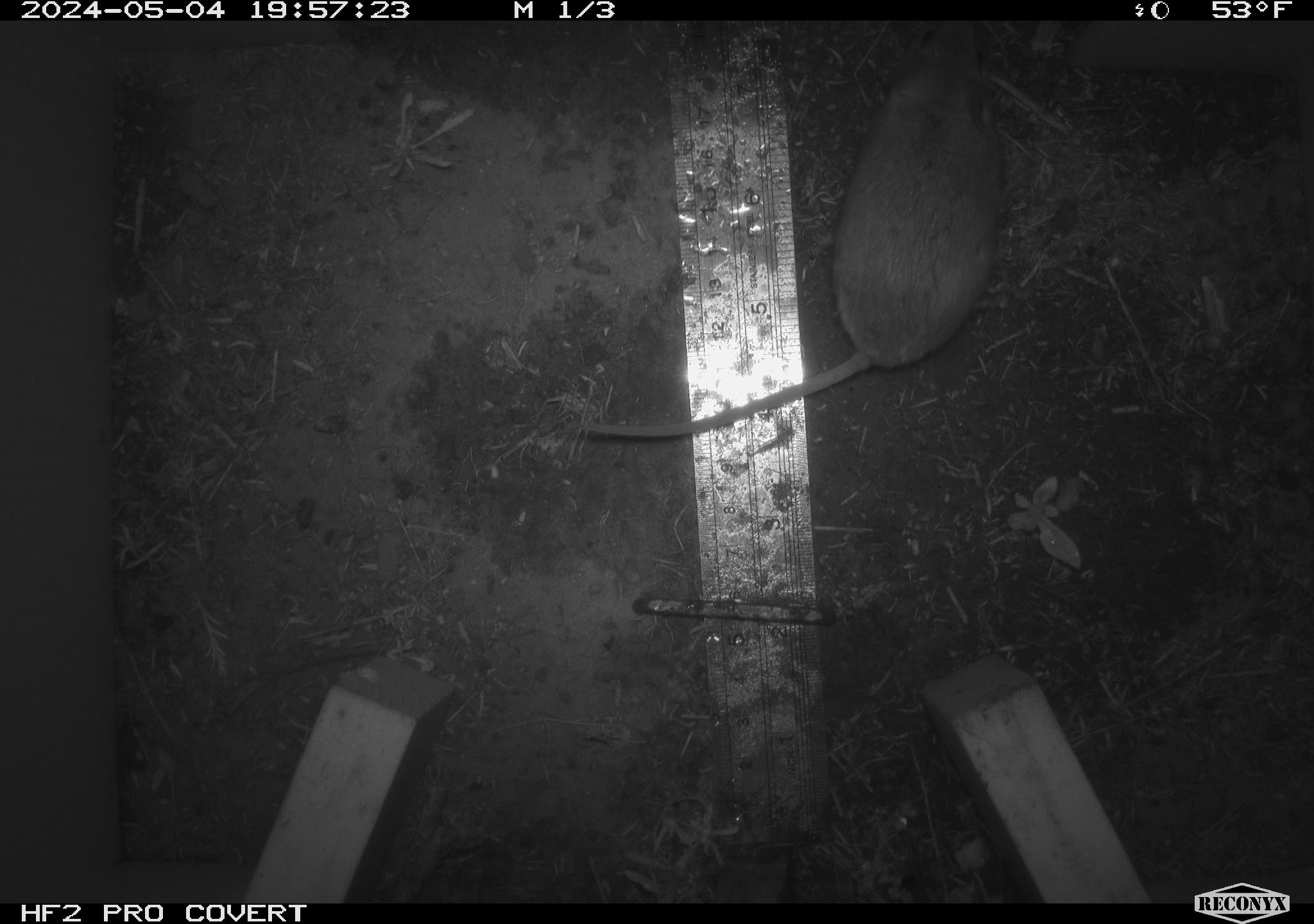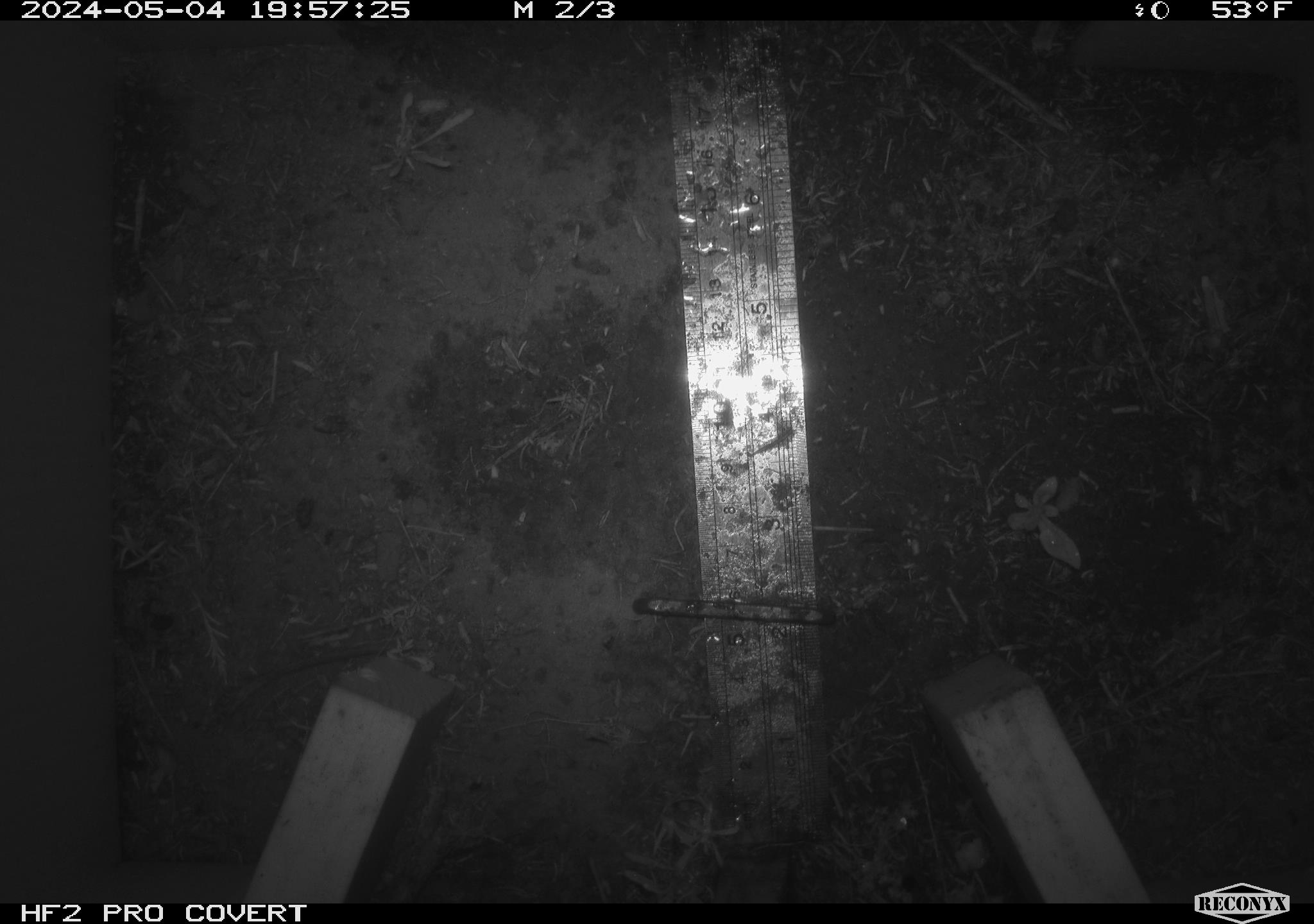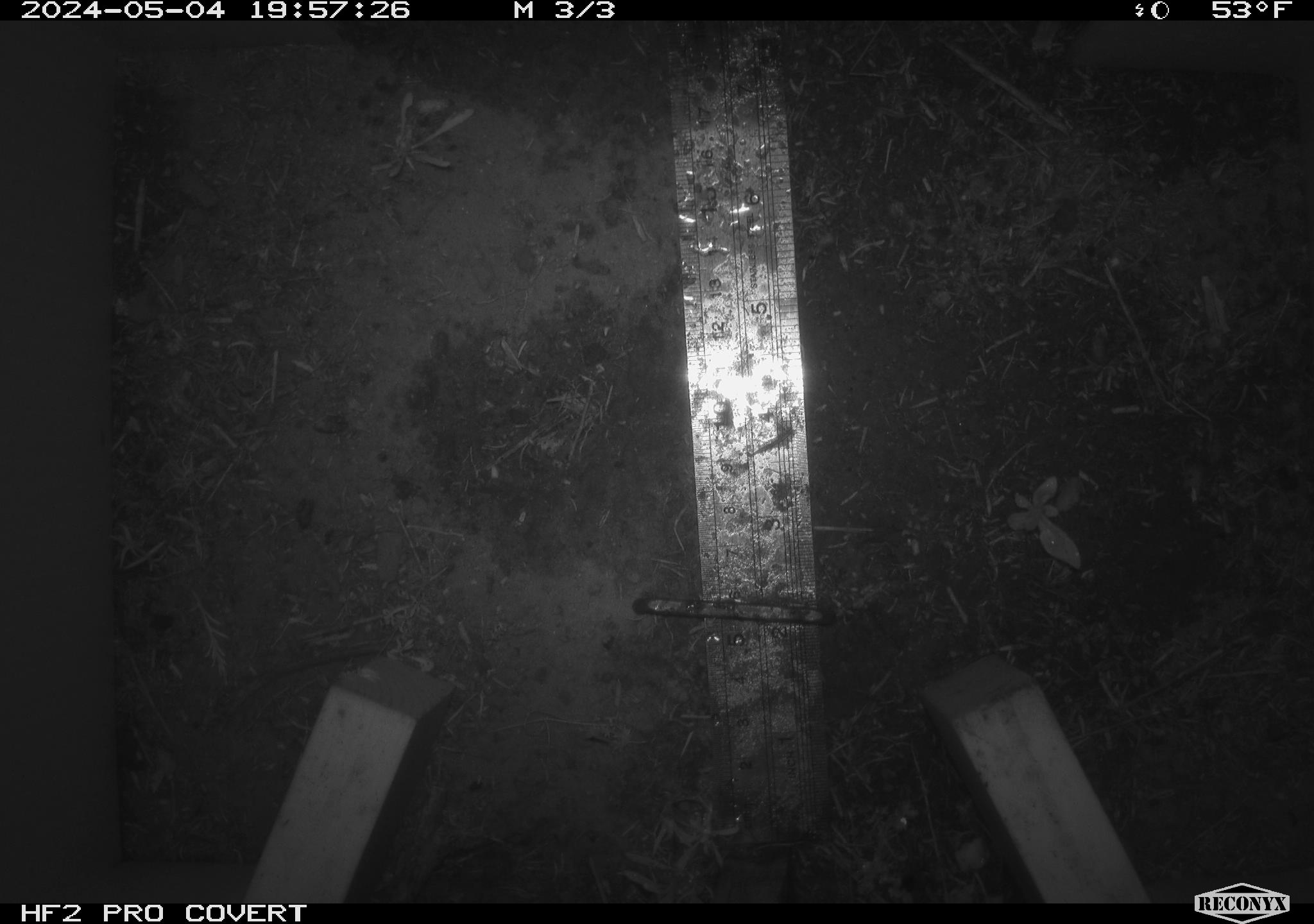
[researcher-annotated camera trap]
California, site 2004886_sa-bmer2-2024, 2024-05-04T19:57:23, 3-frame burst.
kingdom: Animalia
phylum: Chordata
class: Mammalia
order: Rodentia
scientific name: Rodentia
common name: mouse species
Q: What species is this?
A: Mouse species (Rodentia).